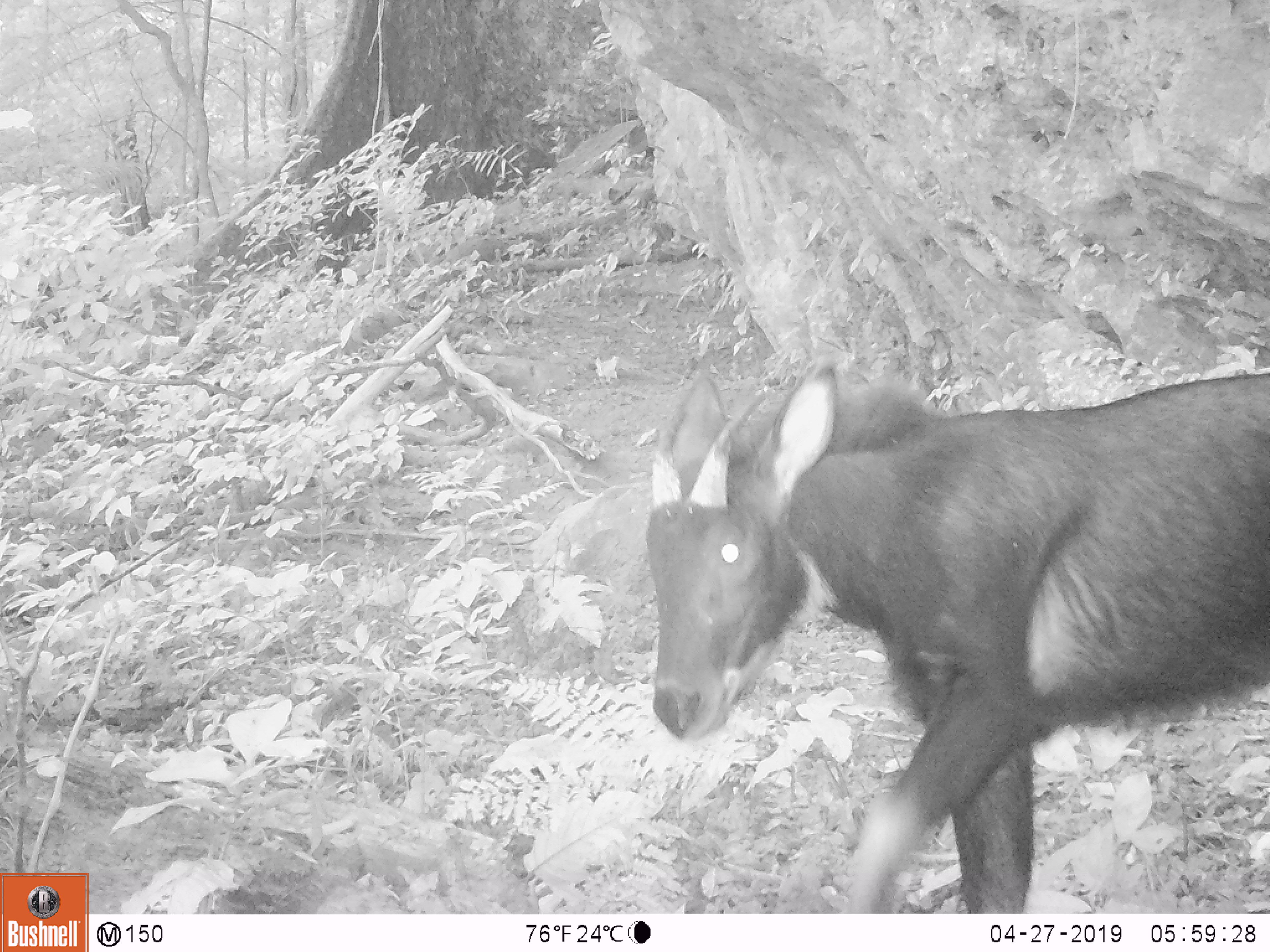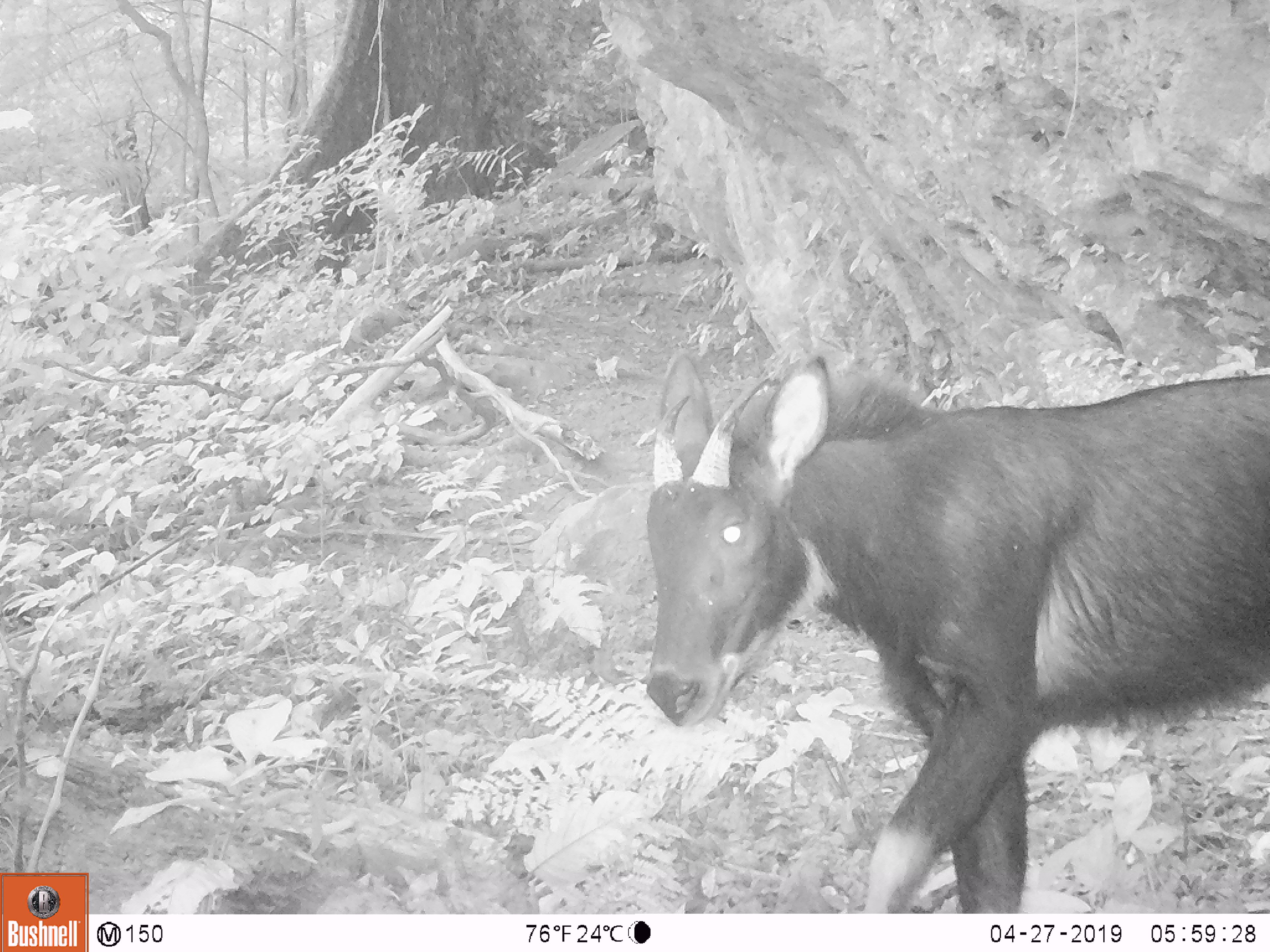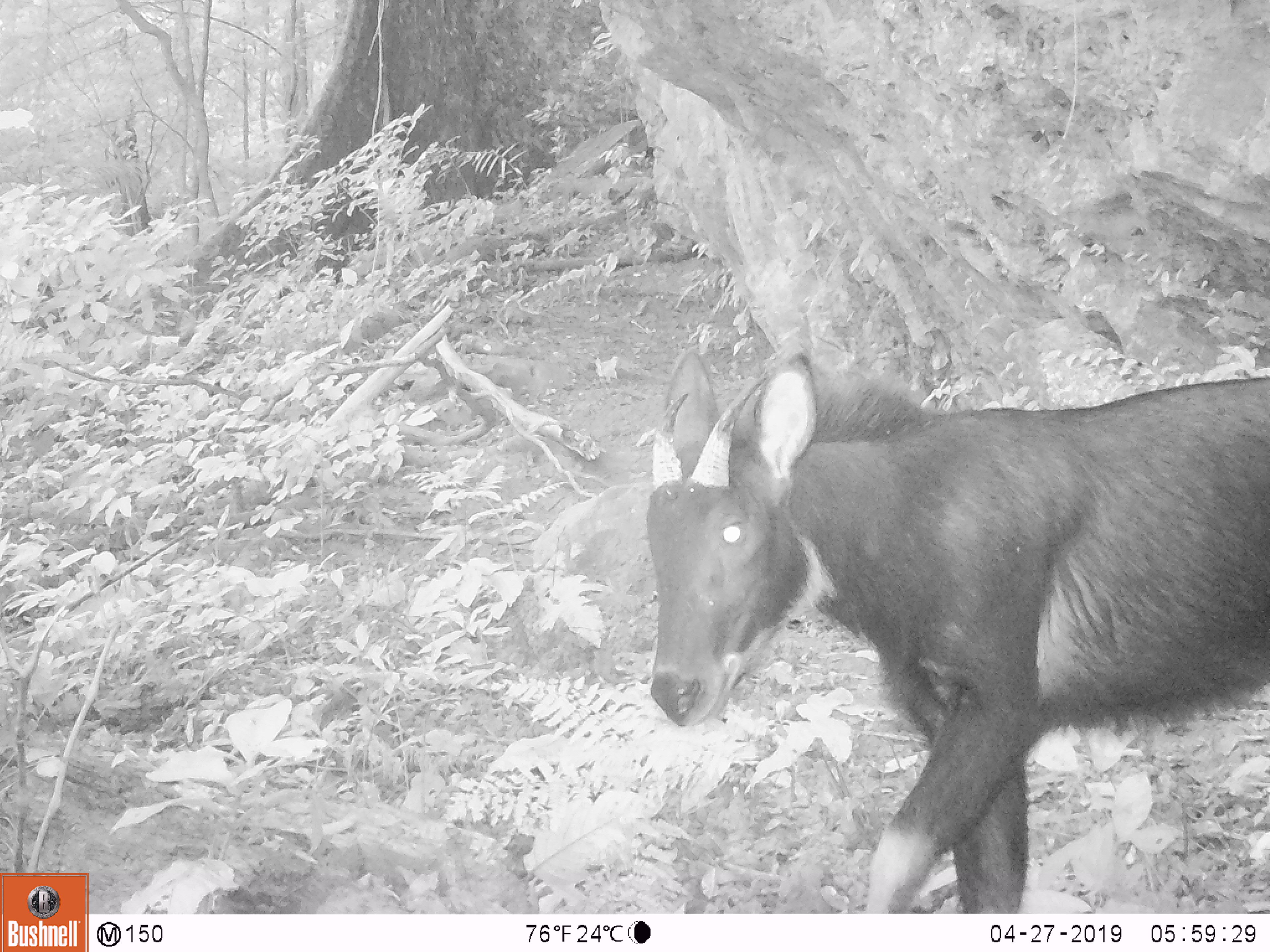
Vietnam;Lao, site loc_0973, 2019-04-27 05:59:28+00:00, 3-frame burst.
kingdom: Animalia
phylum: Chordata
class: Mammalia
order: Artiodactyla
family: Bovidae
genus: Capricornis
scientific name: Capricornis sumatraensis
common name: chinese serow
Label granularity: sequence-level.